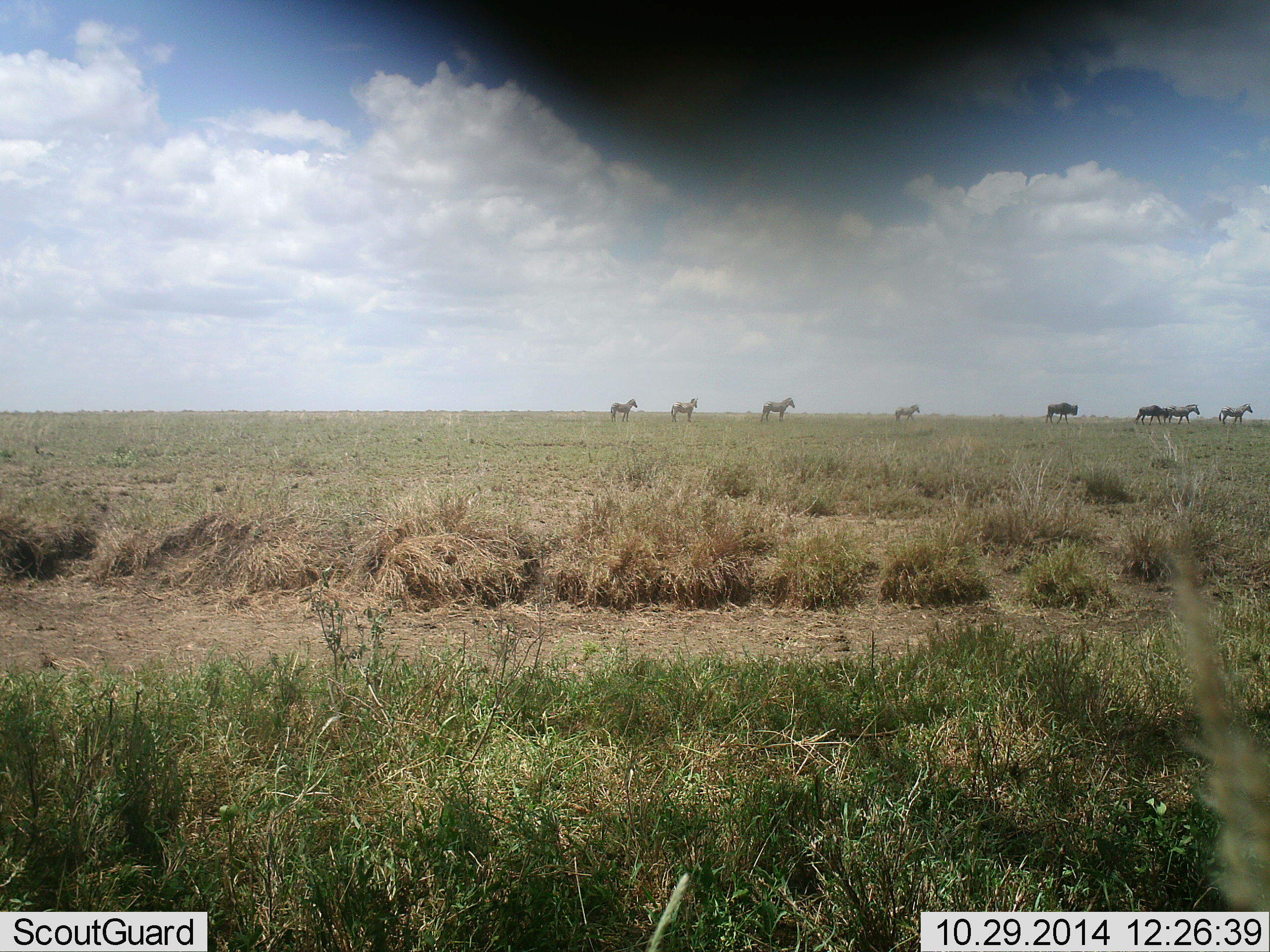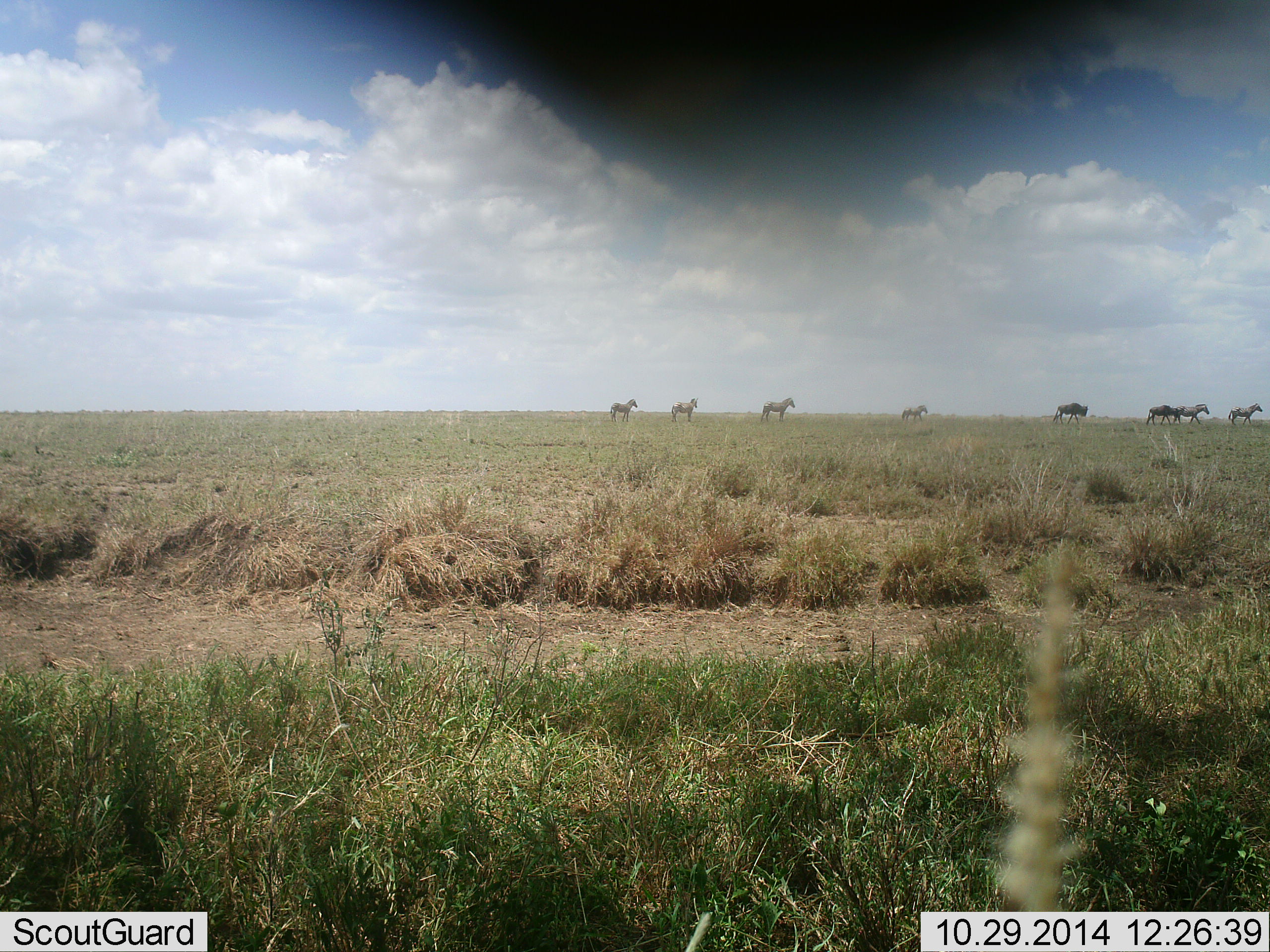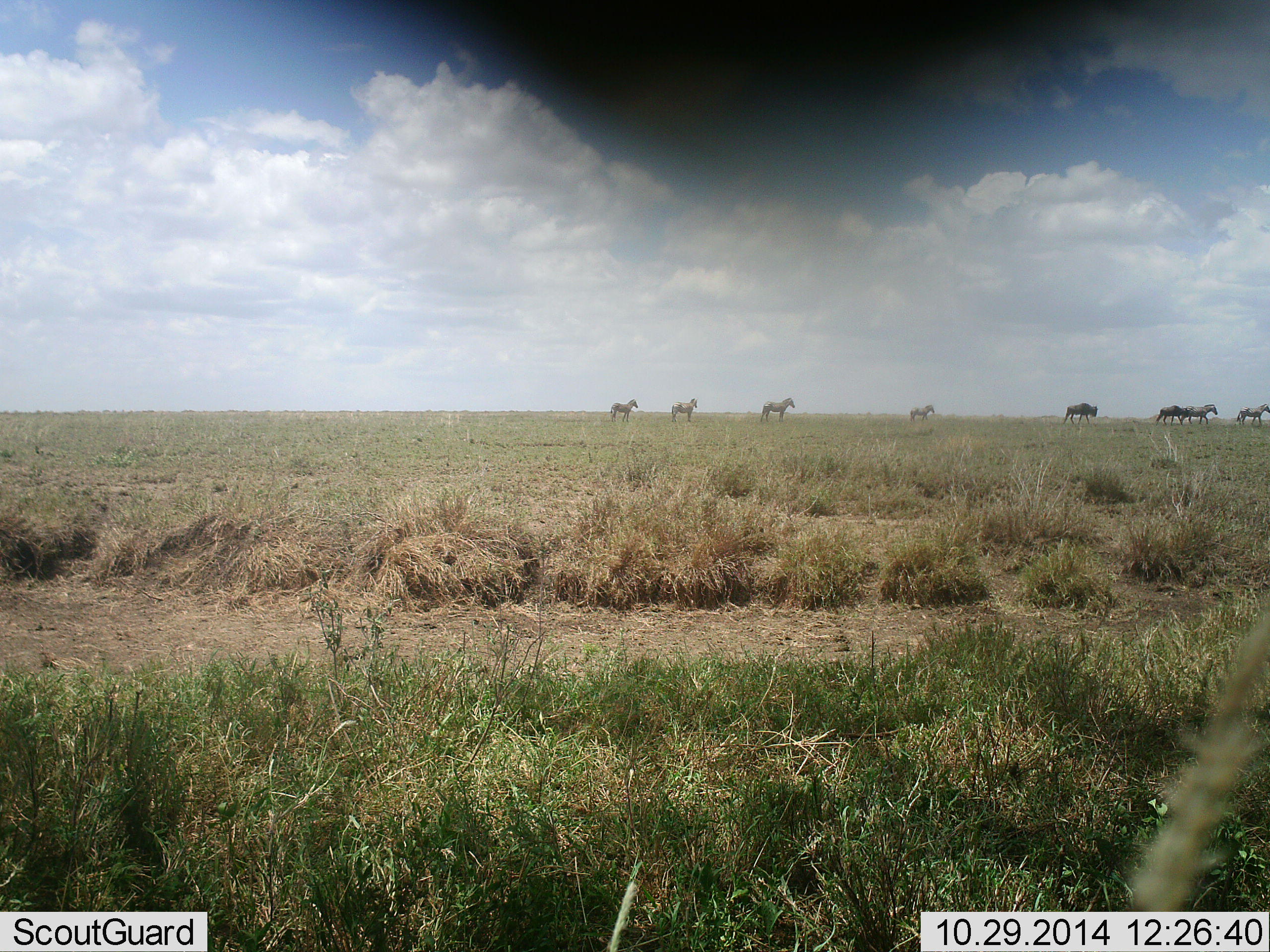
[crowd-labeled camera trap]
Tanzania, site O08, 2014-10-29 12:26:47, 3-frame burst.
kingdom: Animalia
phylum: Chordata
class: Mammalia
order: Artiodactyla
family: Bovidae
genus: Connochaetes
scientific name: Connochaetes taurinus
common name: blue wildebeest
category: wildebeest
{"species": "wildebeest (blue wildebeest) (Connochaetes taurinus)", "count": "2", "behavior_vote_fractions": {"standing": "0%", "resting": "0%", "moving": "100%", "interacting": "0%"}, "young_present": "0%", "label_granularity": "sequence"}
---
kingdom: Animalia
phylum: Chordata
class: Mammalia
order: Perissodactyla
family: Equidae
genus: Equus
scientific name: Equus quagga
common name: plains zebra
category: zebra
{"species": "zebra (plains zebra) (Equus quagga)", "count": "6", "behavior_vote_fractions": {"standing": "73%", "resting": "0%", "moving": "93%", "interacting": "0%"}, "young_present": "0%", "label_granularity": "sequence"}